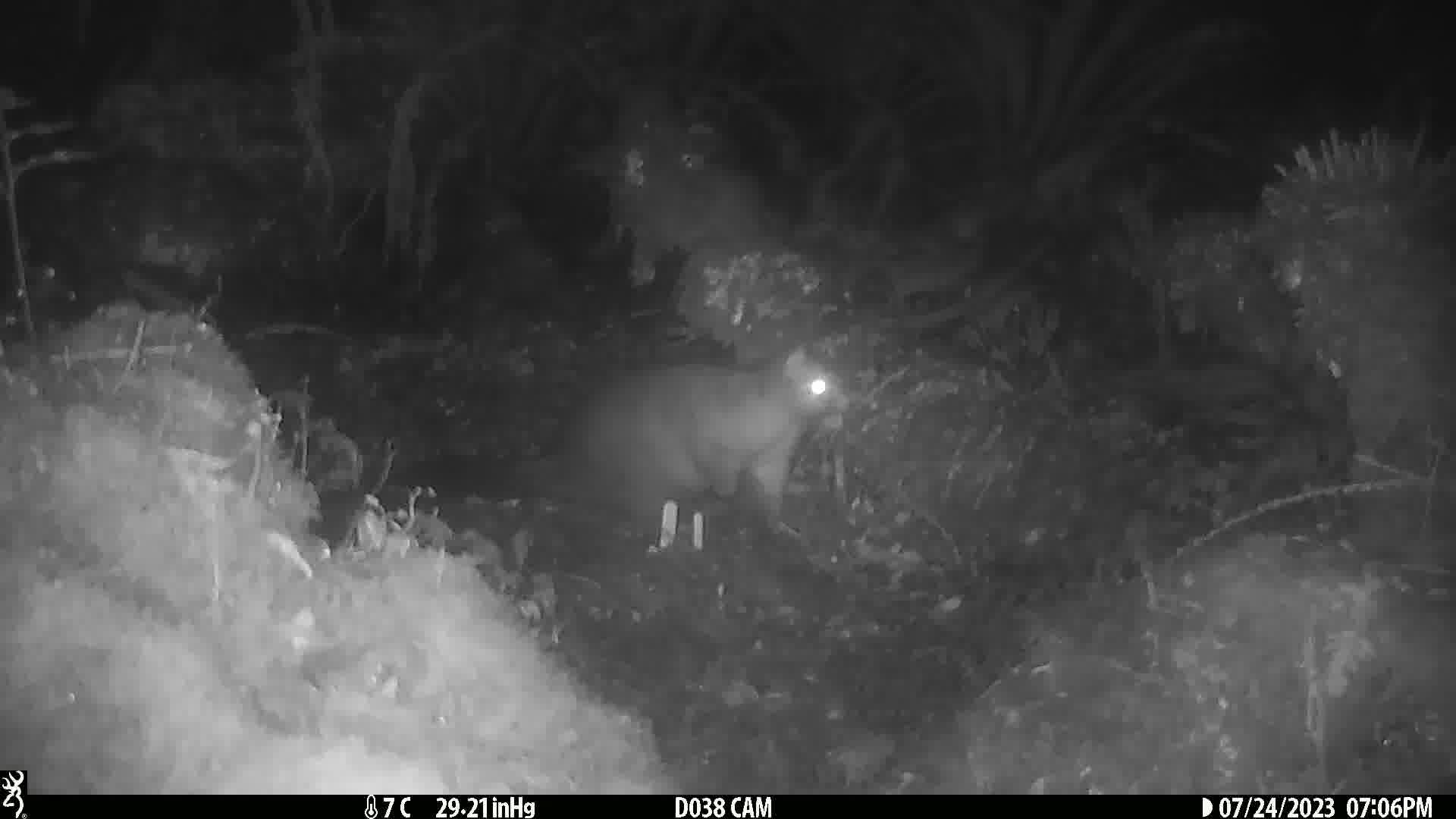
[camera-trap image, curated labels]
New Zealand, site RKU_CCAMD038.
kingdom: Animalia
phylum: Chordata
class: Mammalia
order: Diprotodontia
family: Phalangeridae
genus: Trichosurus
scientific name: Trichosurus vulpecula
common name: common brushtail possum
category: possum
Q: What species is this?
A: Possum (common brushtail possum) (Trichosurus vulpecula).